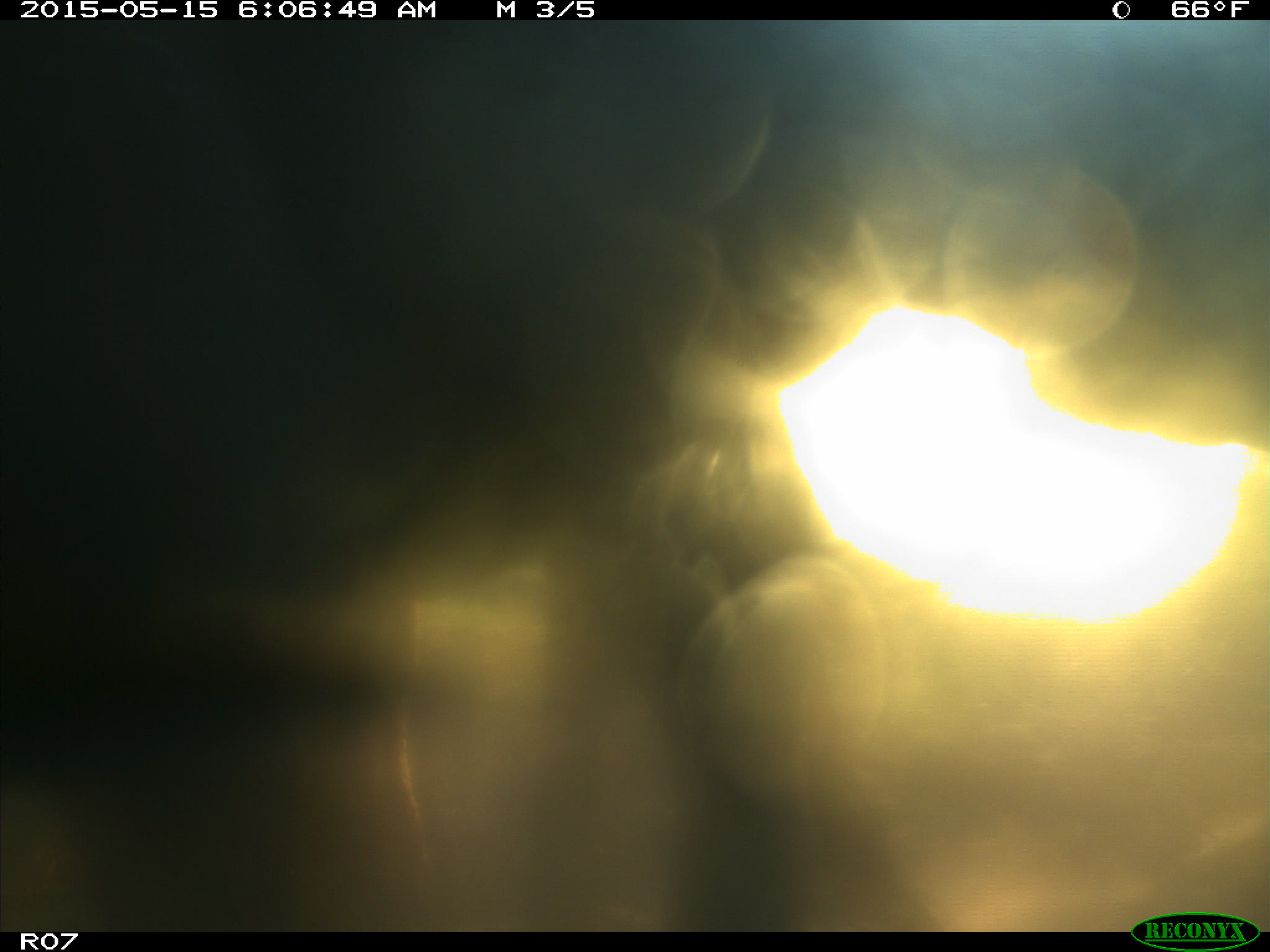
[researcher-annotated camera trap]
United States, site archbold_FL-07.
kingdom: Animalia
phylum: Chordata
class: Mammalia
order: Artiodactyla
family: Bovidae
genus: Bos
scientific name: Bos taurus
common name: domestic cow